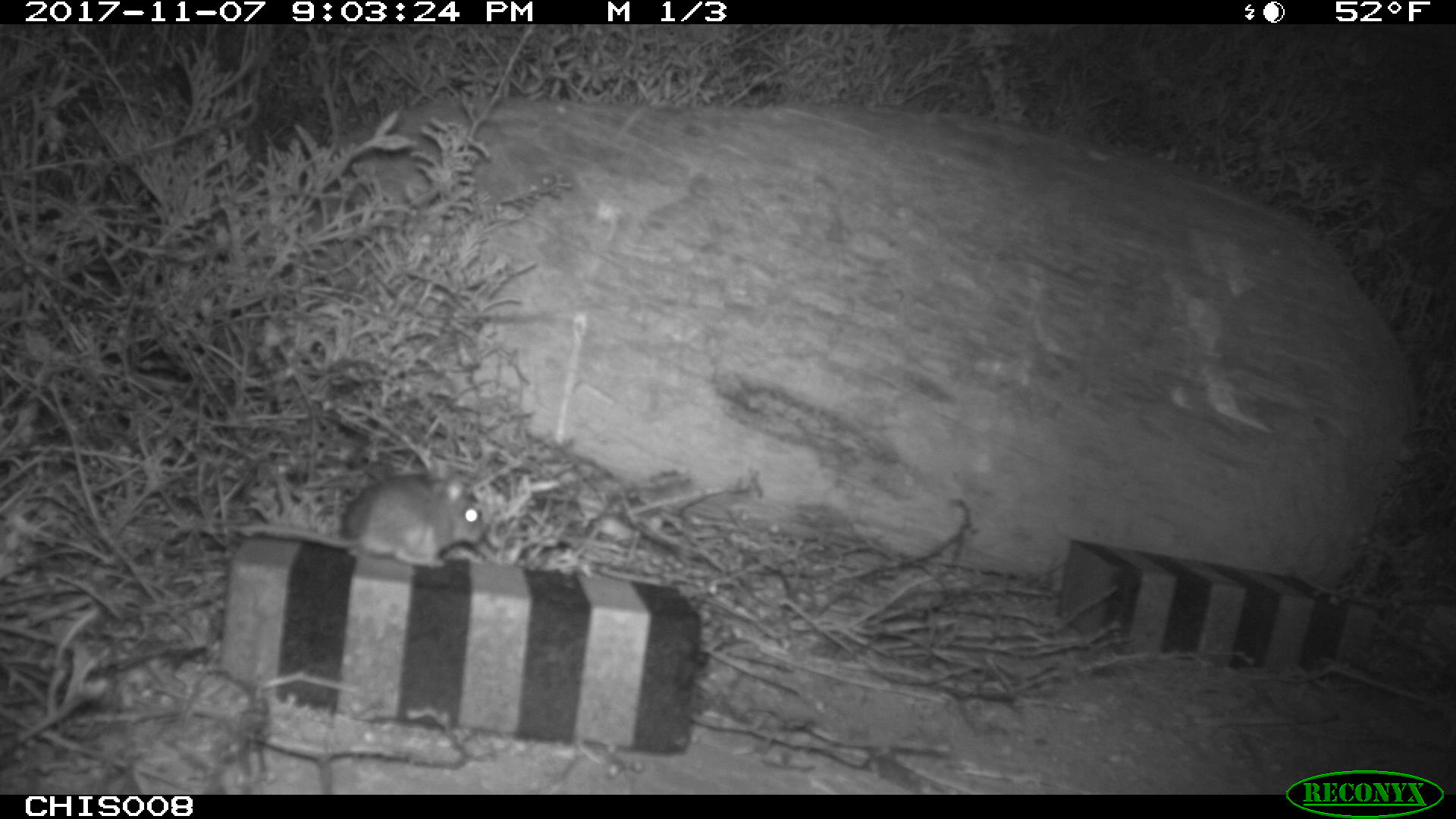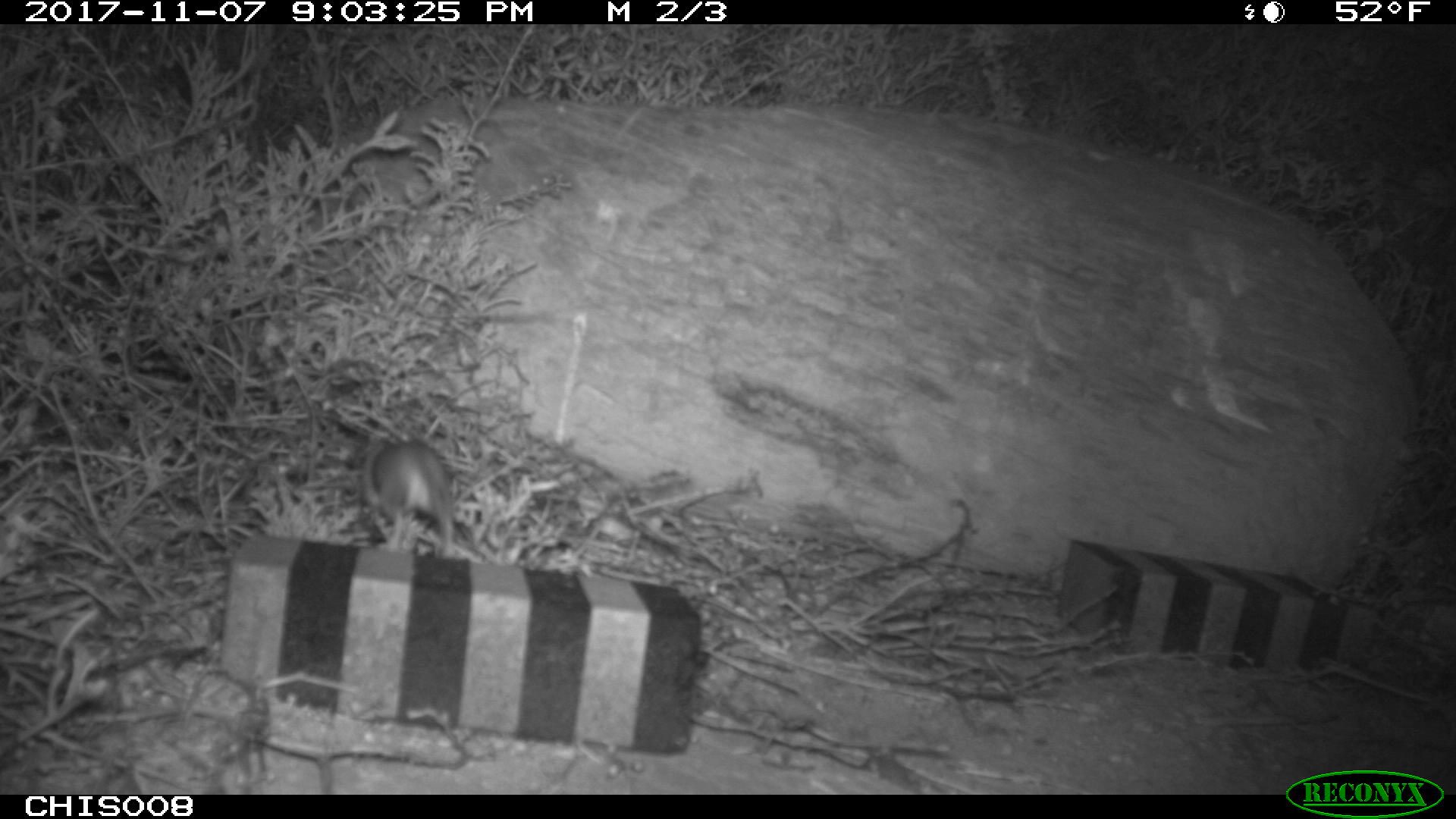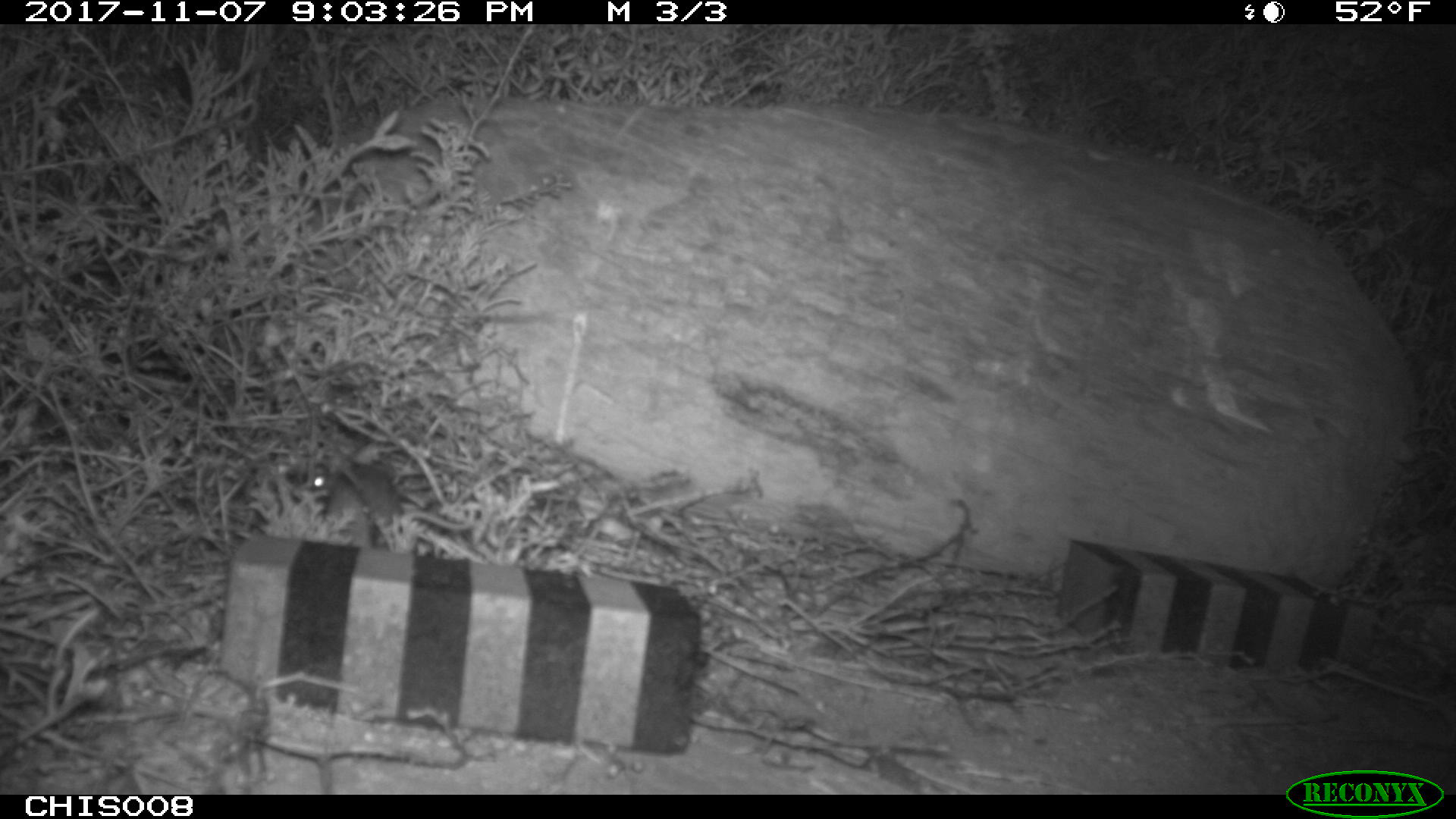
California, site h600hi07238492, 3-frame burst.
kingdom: Animalia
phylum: Chordata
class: Mammalia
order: Rodentia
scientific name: Rodentia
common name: rodent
Rodent (Rodentia).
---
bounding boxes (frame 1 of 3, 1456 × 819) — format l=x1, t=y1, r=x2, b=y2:
rodent: l=234, t=472, r=488, b=566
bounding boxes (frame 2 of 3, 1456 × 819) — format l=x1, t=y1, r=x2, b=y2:
rodent: l=363, t=438, r=456, b=560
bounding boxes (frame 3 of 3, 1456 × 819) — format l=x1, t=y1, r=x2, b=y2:
rodent: l=315, t=462, r=473, b=535